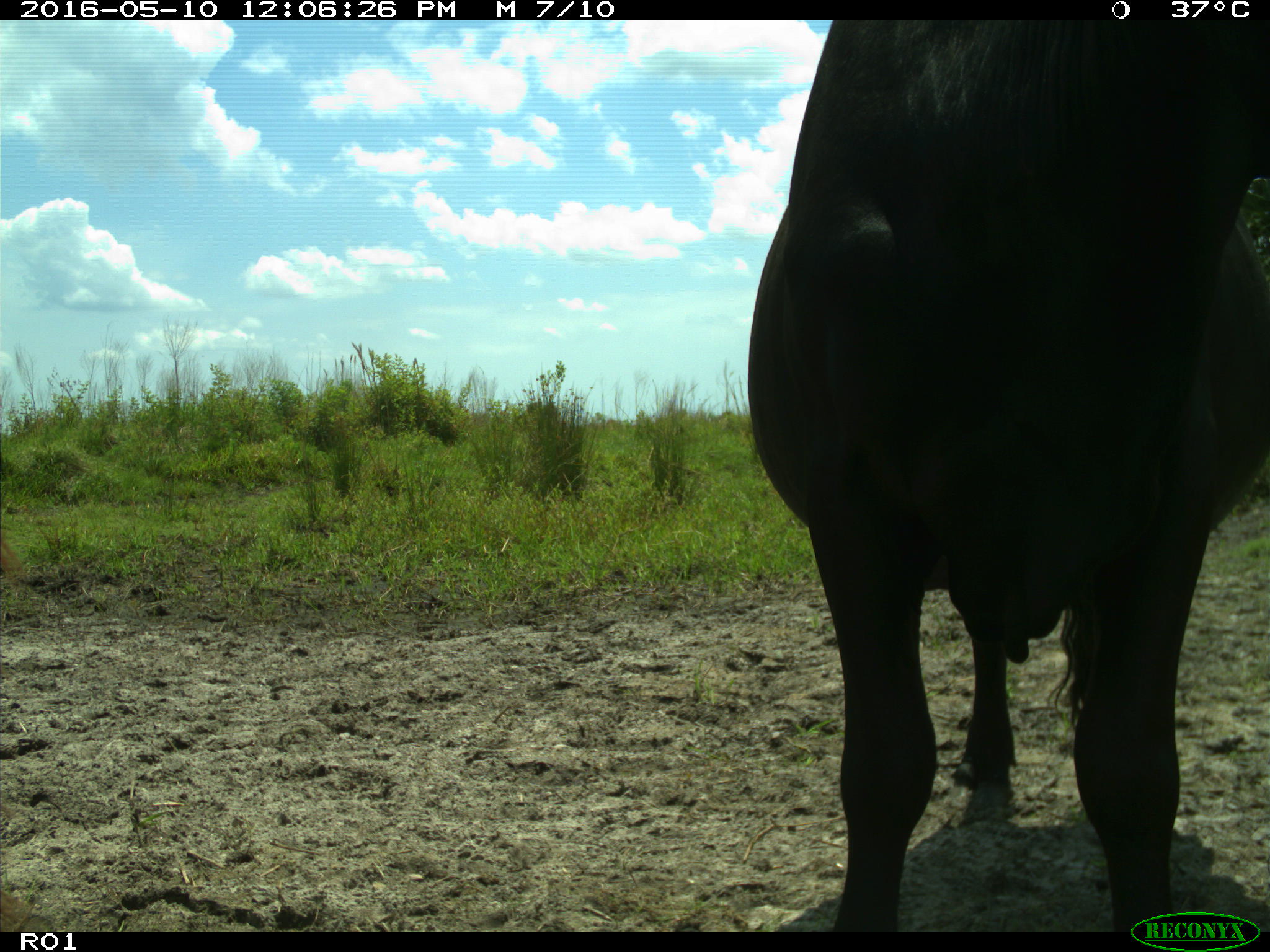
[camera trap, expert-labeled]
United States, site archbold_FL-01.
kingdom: Animalia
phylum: Chordata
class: Mammalia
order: Artiodactyla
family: Bovidae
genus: Bos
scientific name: Bos taurus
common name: domestic cow